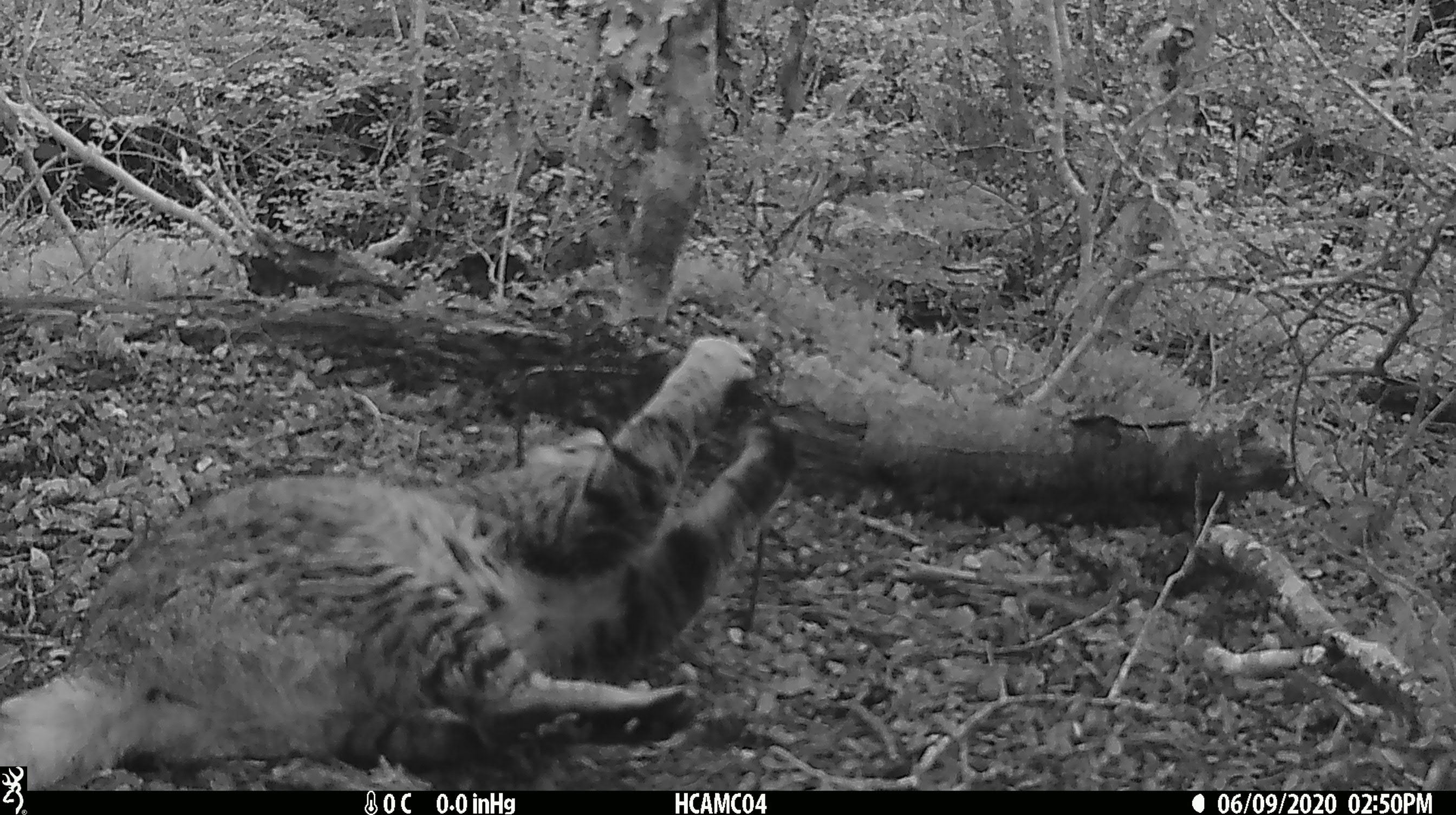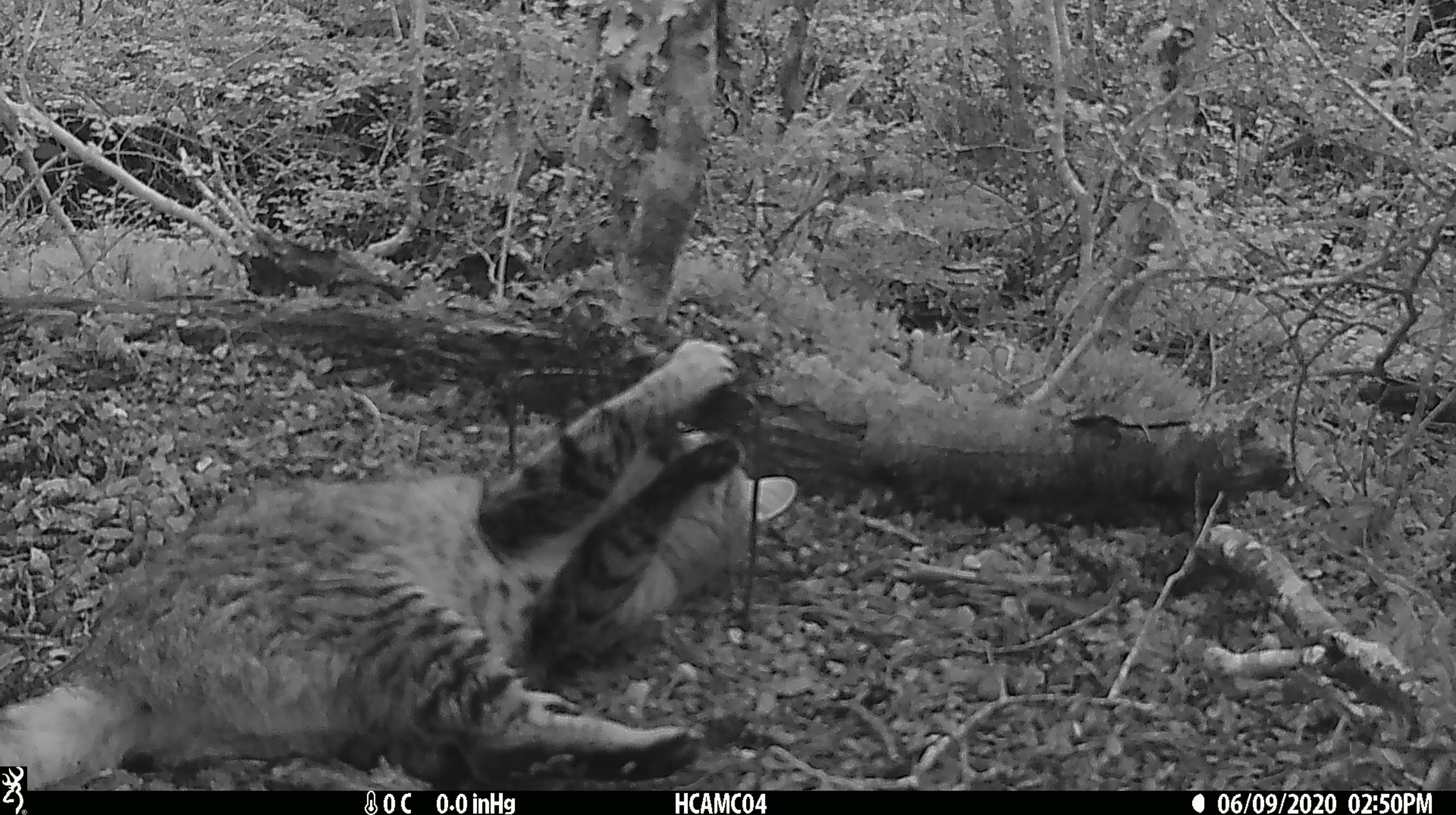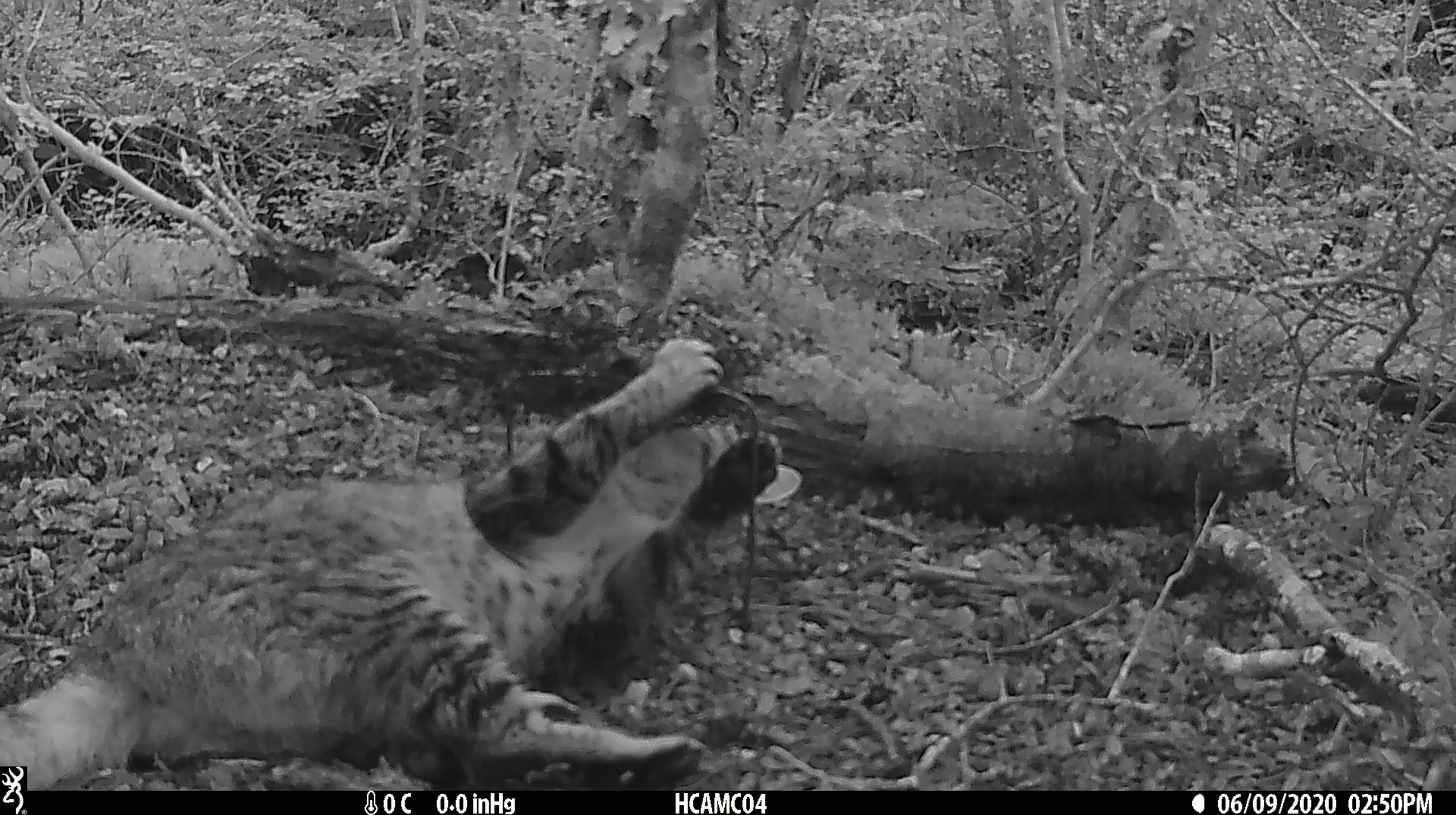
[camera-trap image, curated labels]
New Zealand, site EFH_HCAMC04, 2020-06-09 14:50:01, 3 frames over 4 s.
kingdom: Animalia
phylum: Chordata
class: Mammalia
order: Carnivora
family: Felidae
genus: Felis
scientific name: Felis catus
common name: domestic cat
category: cat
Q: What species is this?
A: Cat (domestic cat) (Felis catus).